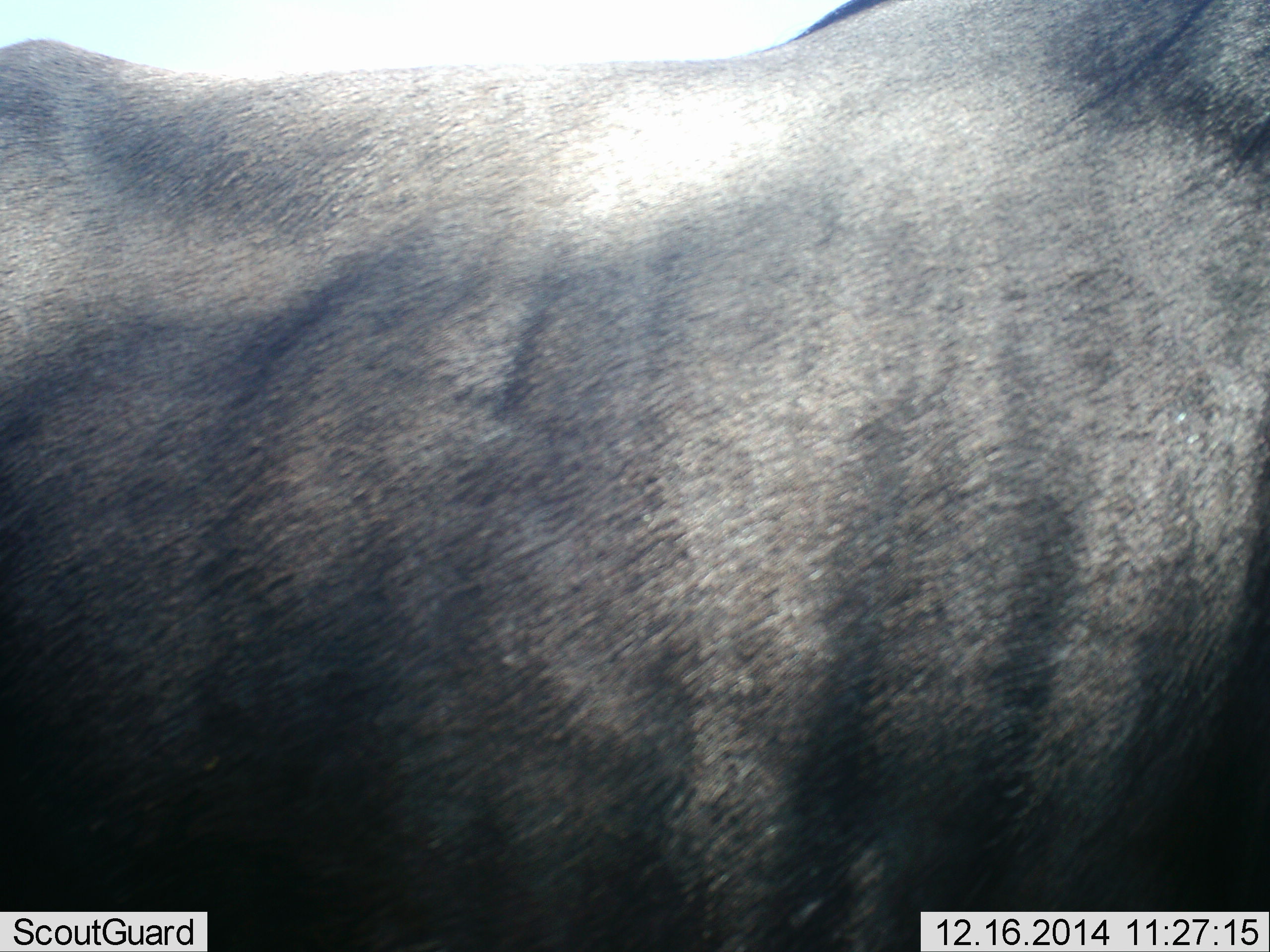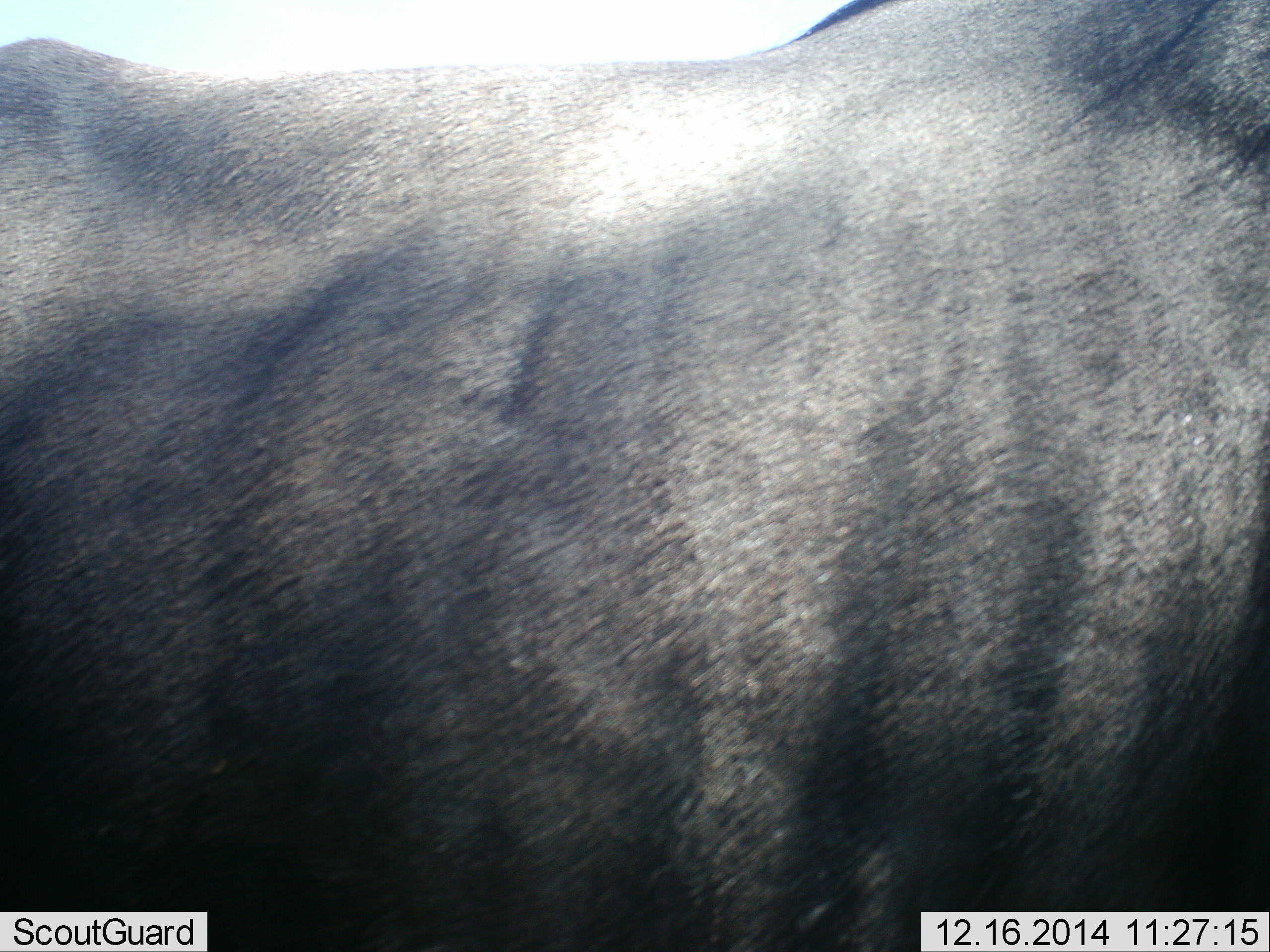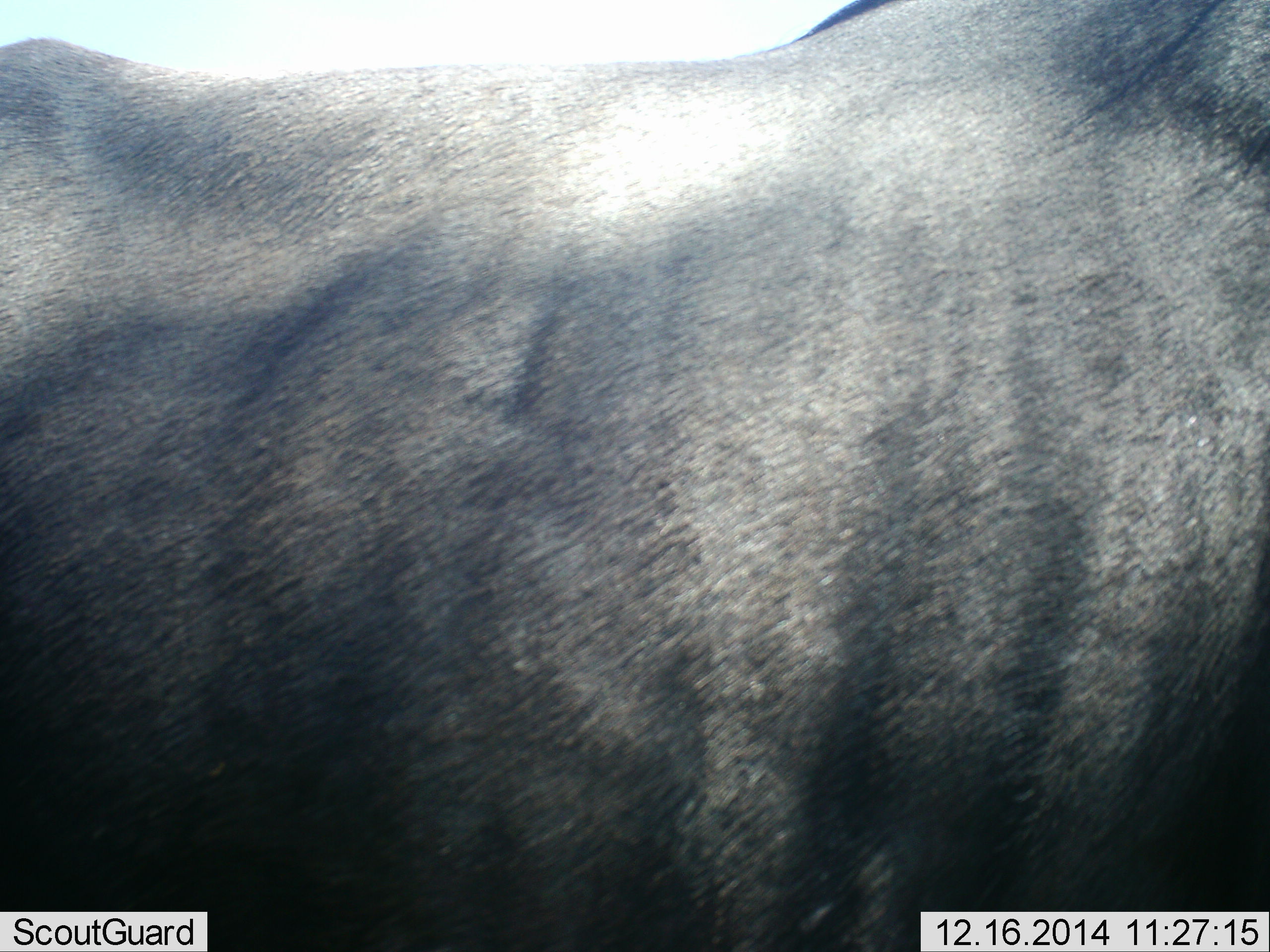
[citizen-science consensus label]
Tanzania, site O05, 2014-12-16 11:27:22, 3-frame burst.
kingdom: Animalia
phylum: Chordata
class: Mammalia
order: Artiodactyla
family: Bovidae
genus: Connochaetes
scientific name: Connochaetes taurinus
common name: blue wildebeest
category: wildebeest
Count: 1.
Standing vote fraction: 100%.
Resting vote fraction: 0%.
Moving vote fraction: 0%.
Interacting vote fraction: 0%.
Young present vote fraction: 0%.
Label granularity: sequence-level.